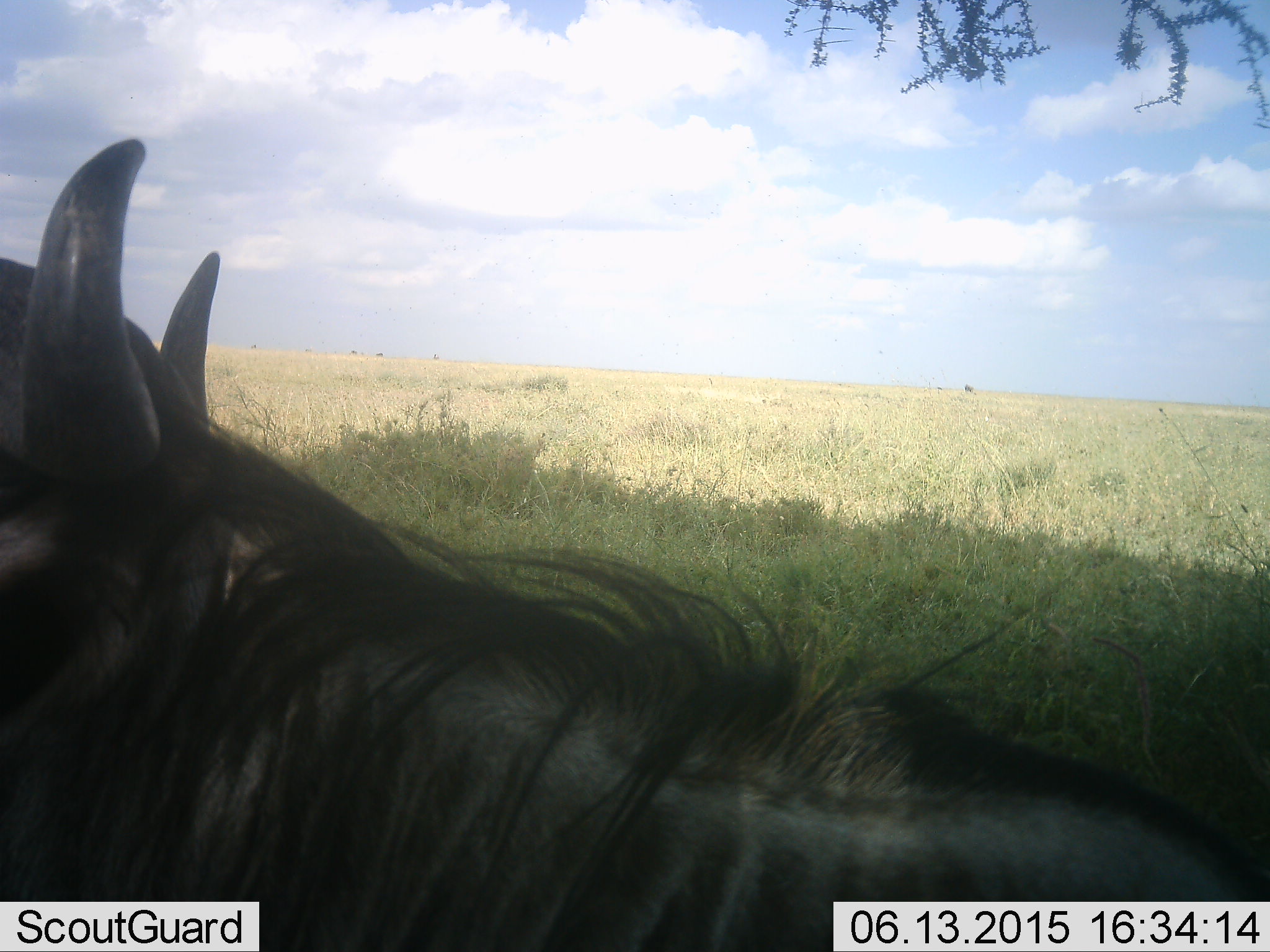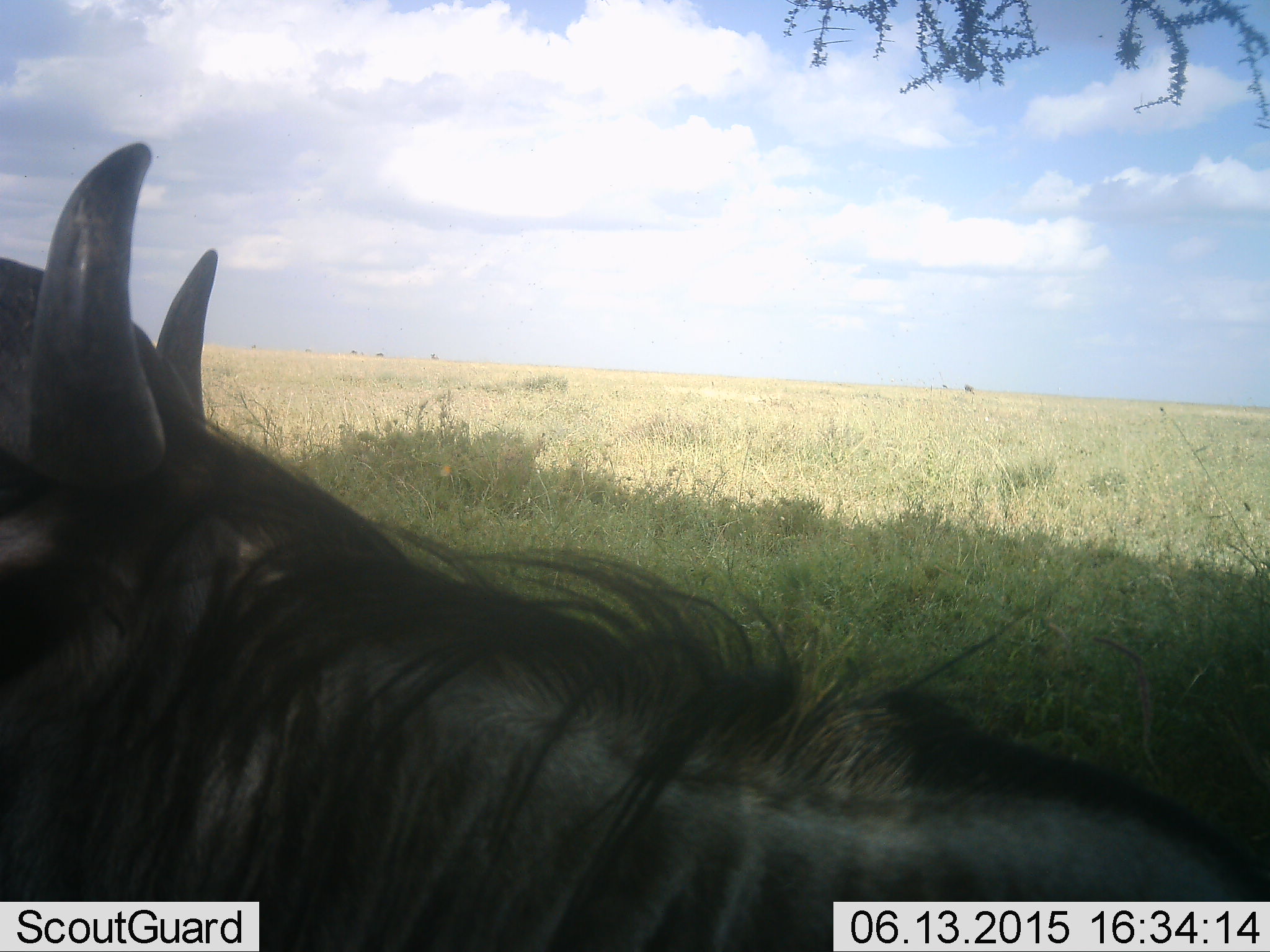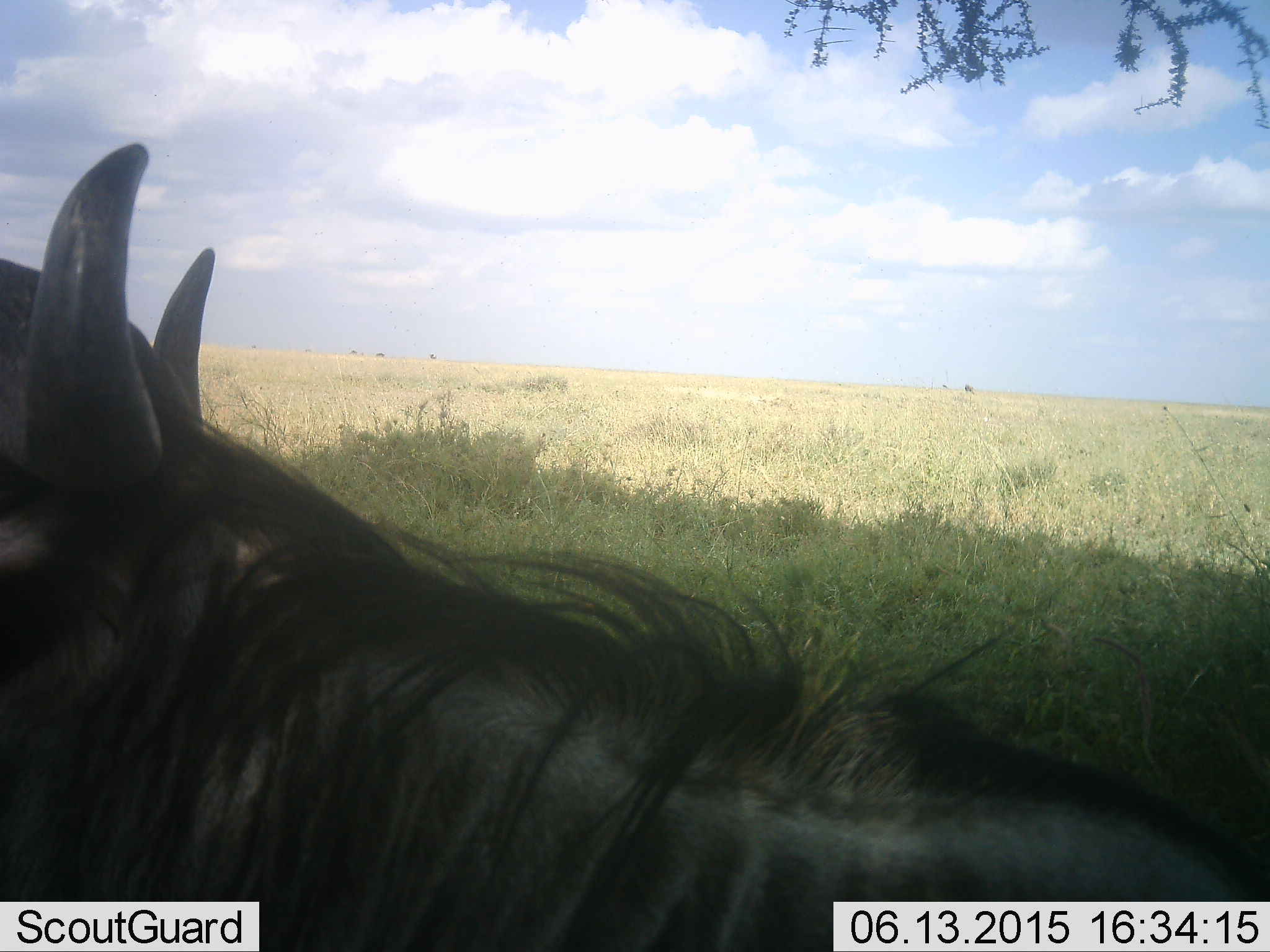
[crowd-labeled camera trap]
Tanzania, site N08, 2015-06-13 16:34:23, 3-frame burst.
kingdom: Animalia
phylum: Chordata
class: Mammalia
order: Artiodactyla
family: Bovidae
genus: Connochaetes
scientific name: Connochaetes taurinus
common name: blue wildebeest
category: wildebeest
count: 1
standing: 83%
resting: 17%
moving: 0%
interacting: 0%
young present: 0%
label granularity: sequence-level